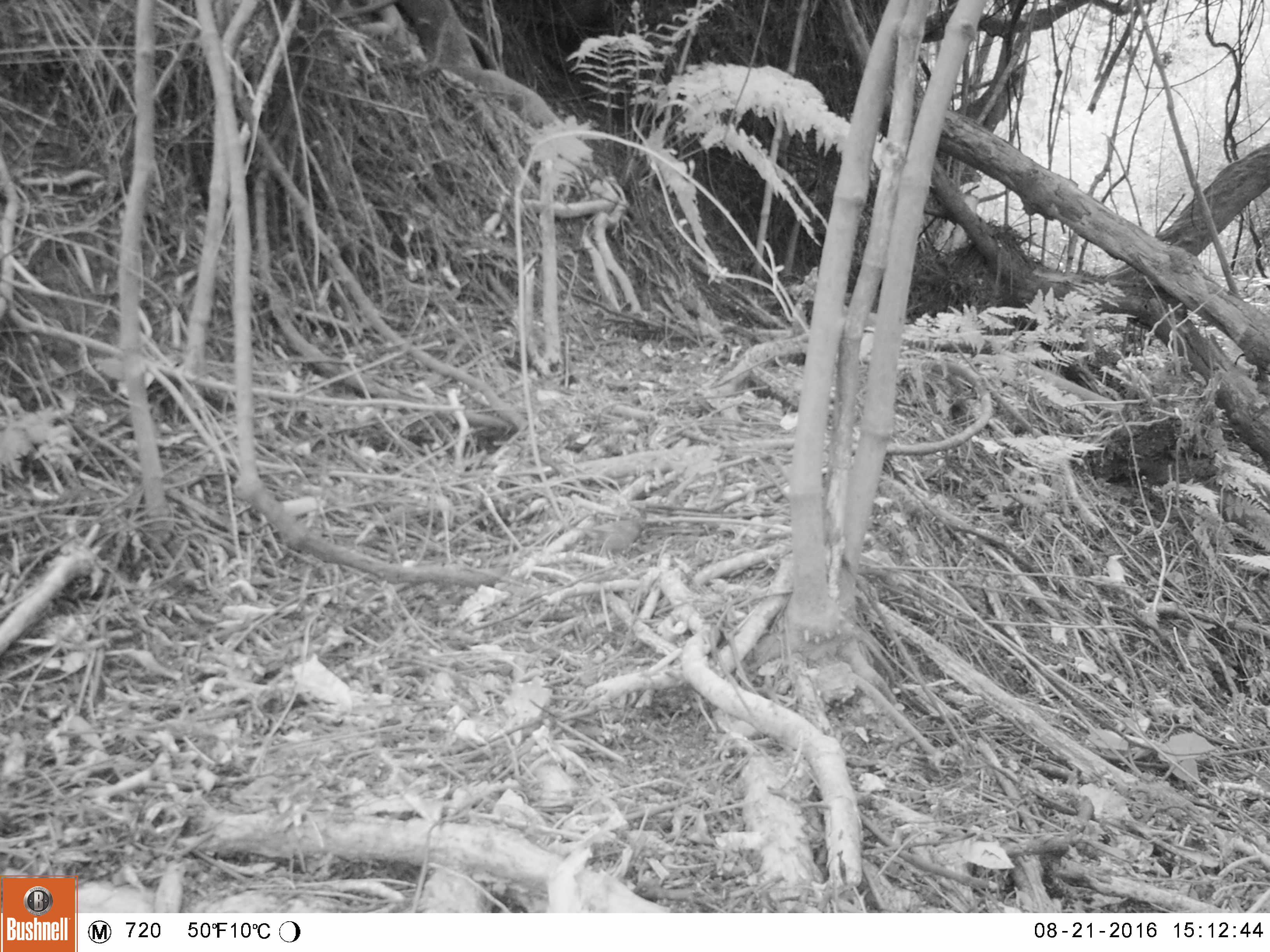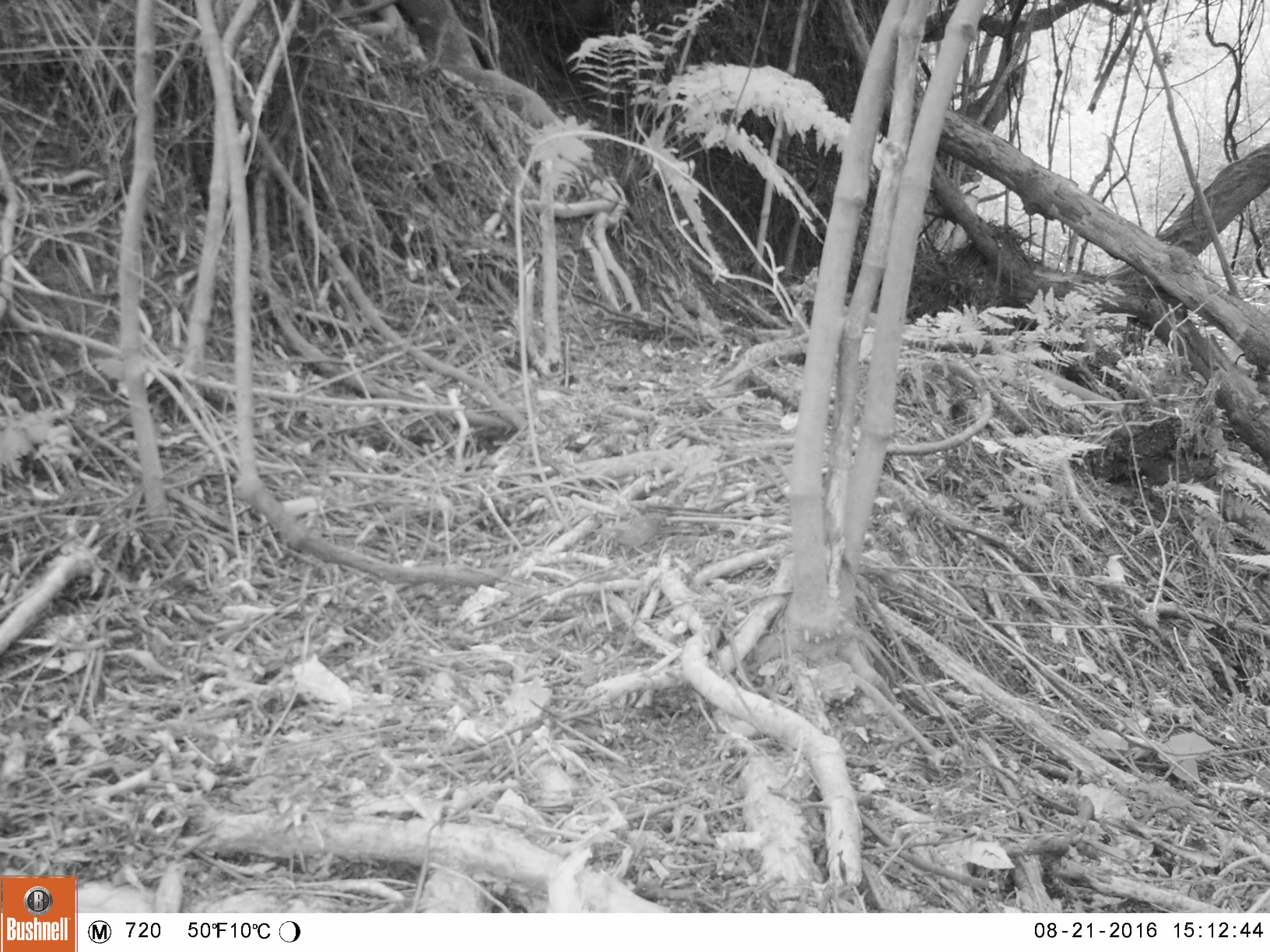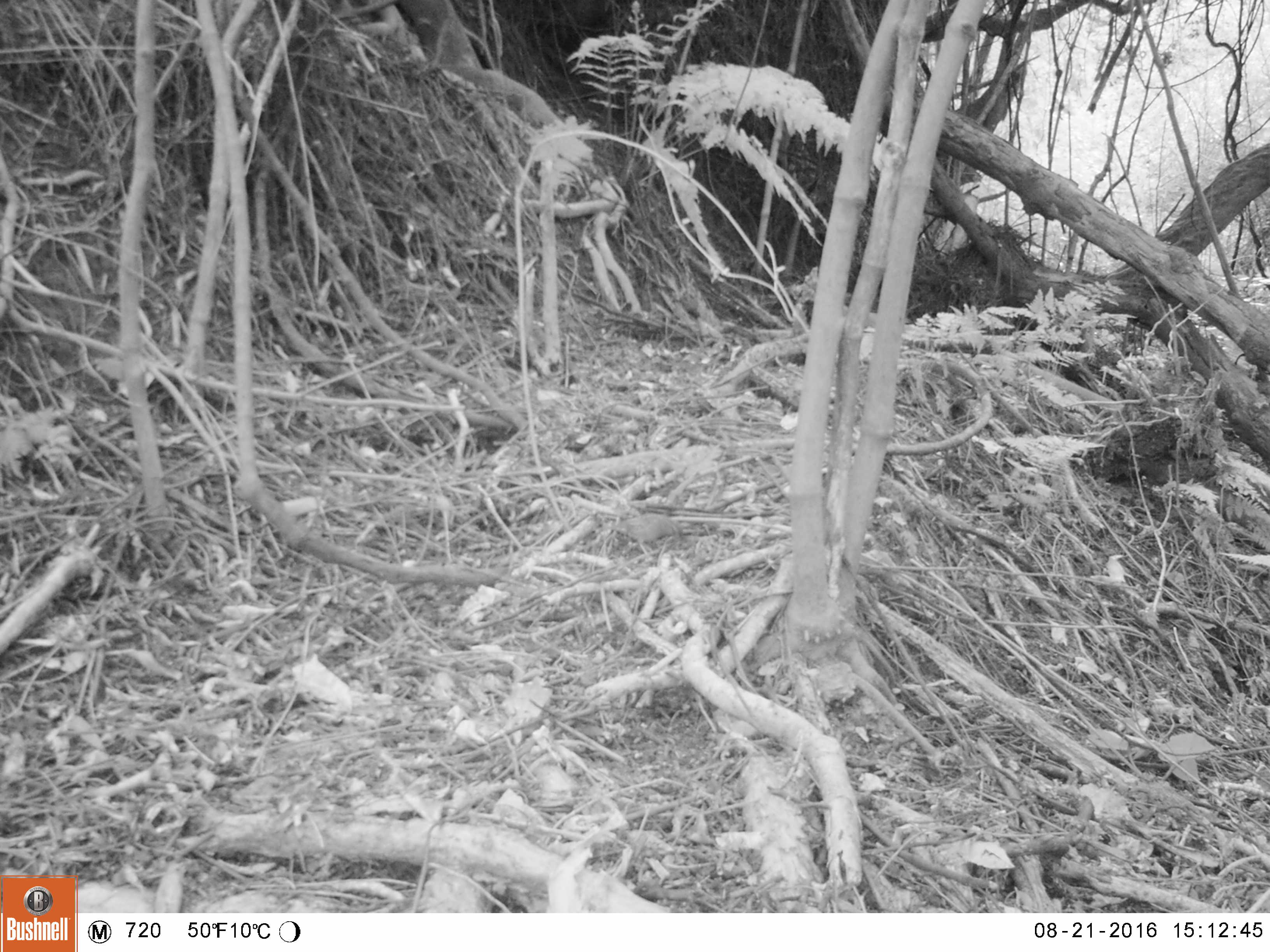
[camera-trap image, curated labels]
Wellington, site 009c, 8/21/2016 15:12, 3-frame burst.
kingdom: Animalia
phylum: Chordata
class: Aves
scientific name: Aves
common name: bird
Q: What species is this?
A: Bird (Aves).